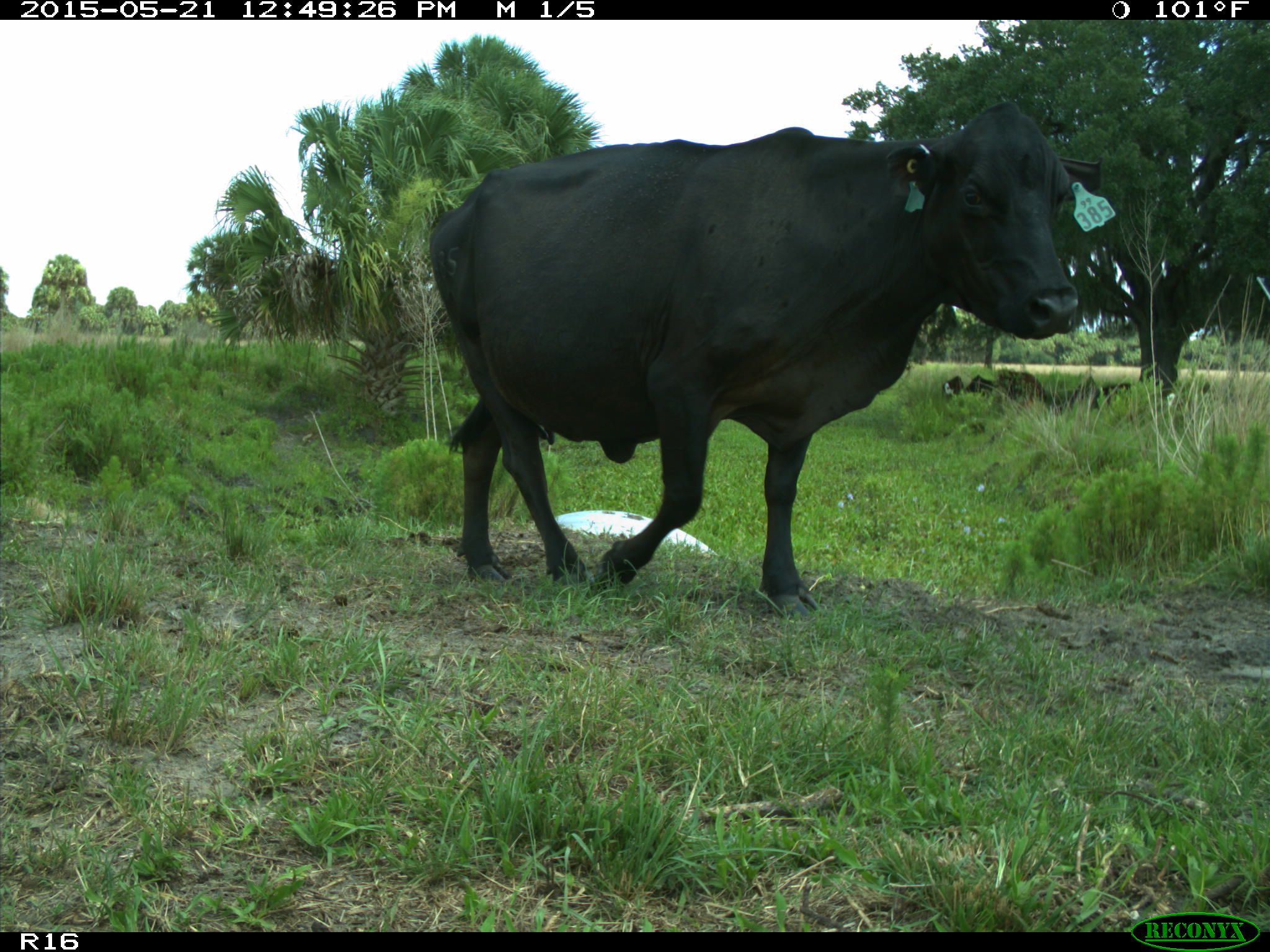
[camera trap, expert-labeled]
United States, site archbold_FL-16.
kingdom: Animalia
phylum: Chordata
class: Mammalia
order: Artiodactyla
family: Bovidae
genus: Bos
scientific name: Bos taurus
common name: domestic cow